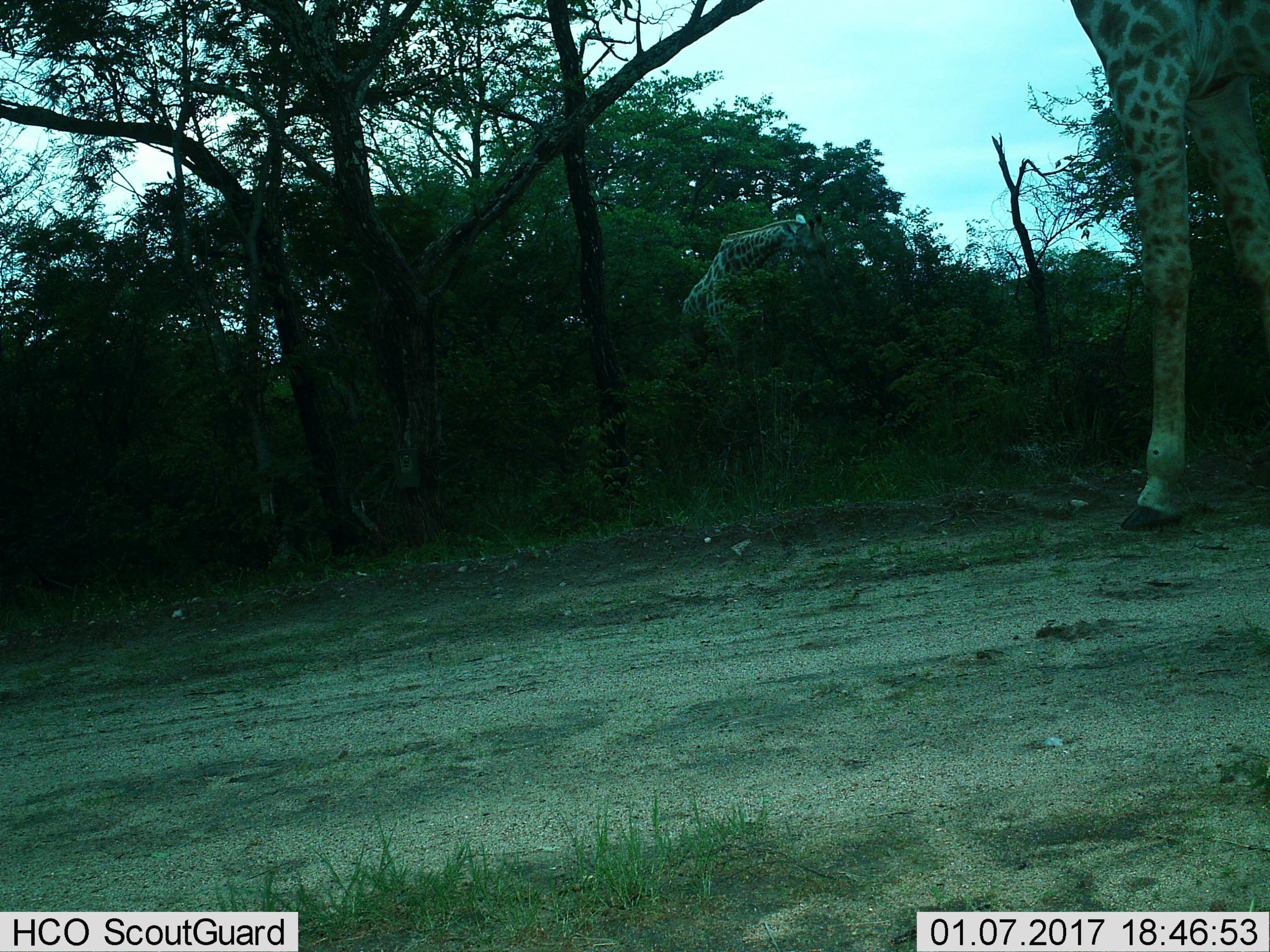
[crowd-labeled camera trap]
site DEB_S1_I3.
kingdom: Animalia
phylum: Chordata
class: Mammalia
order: Artiodactyla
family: Giraffidae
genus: Giraffa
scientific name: Giraffa camelopardalis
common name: giraffe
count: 2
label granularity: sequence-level